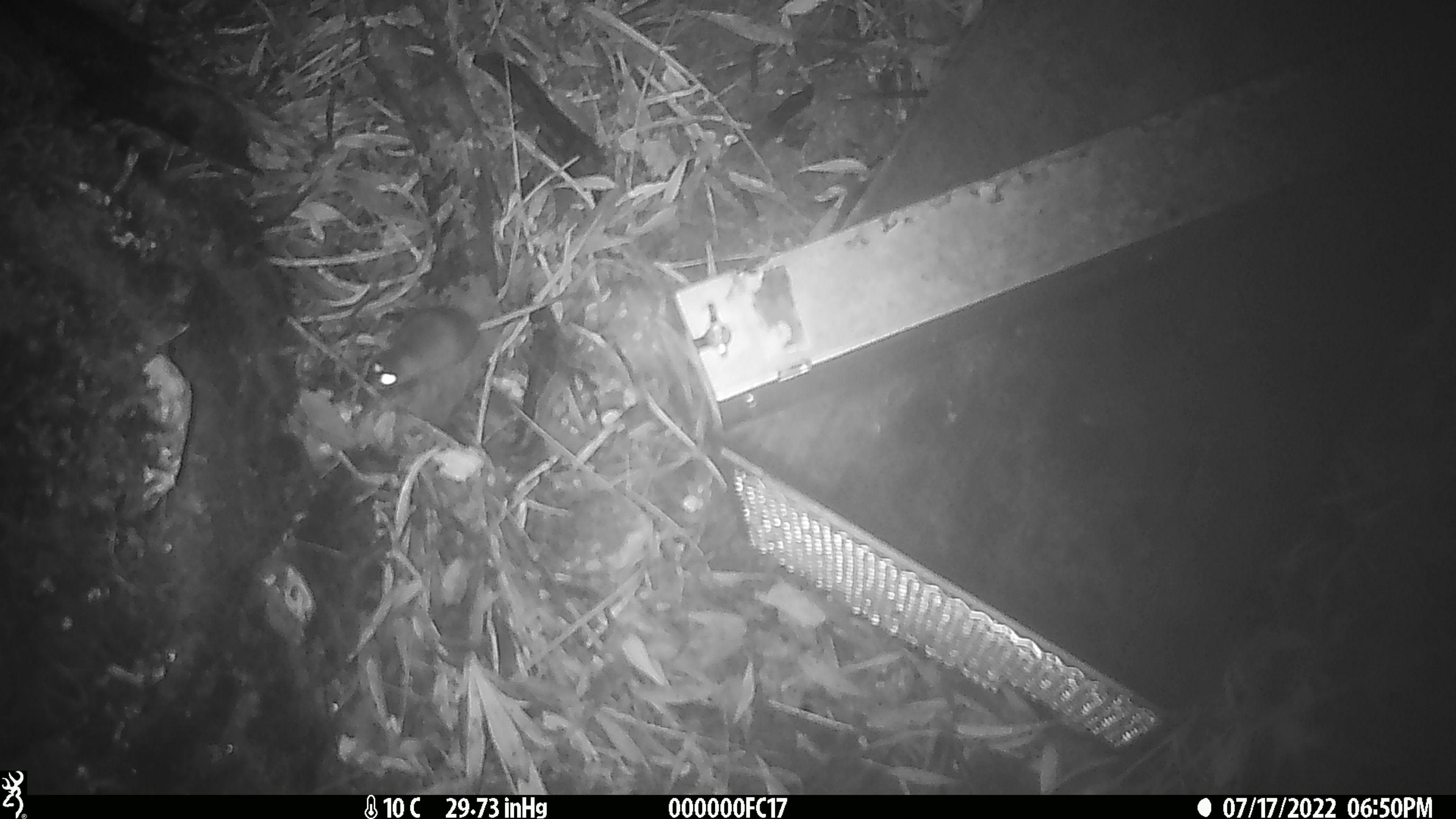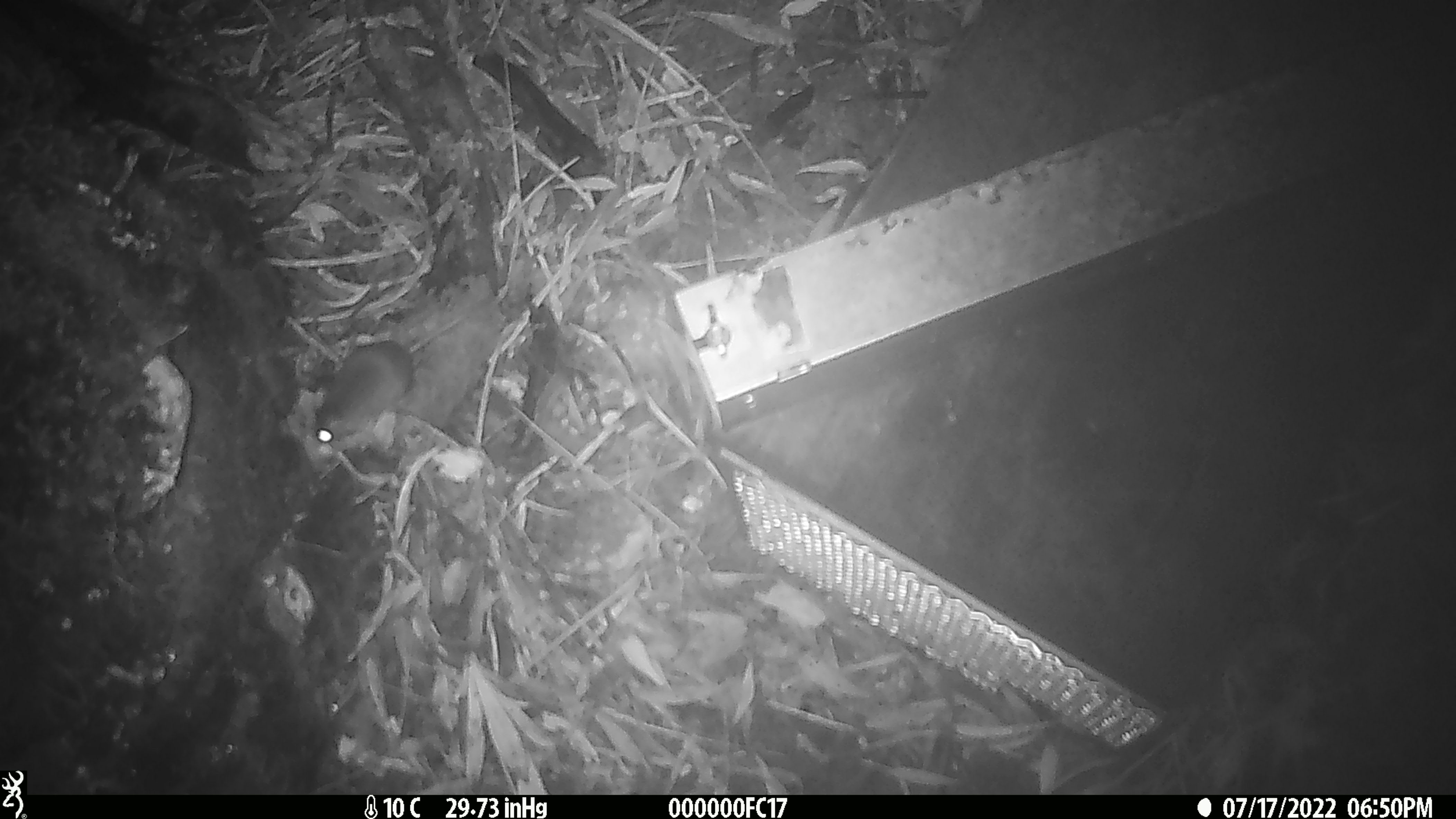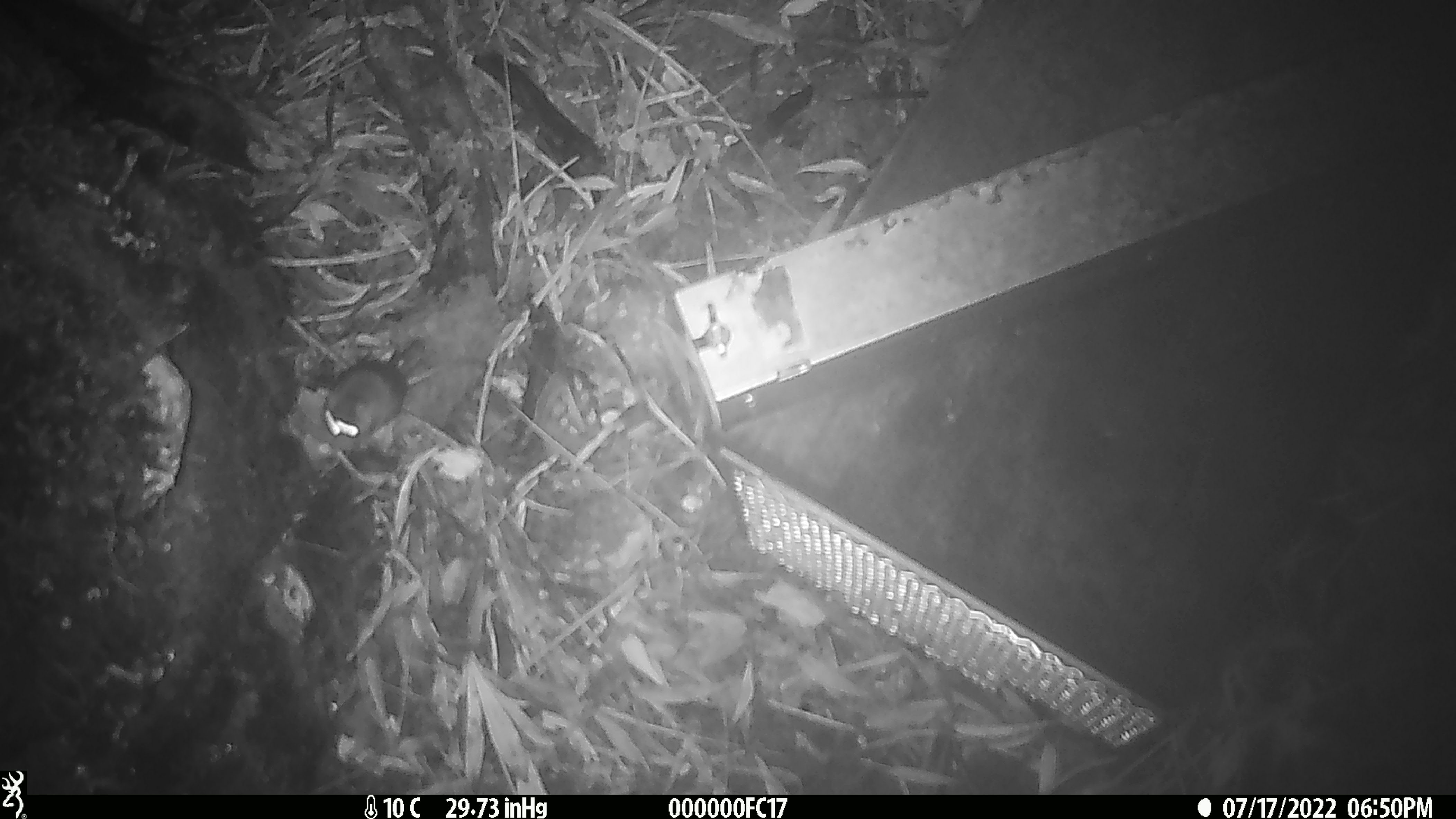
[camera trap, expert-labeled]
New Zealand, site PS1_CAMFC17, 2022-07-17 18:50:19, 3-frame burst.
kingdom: Animalia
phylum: Chordata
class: Mammalia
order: Rodentia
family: Muridae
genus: Mus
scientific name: Mus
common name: mouse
Mouse (Mus).